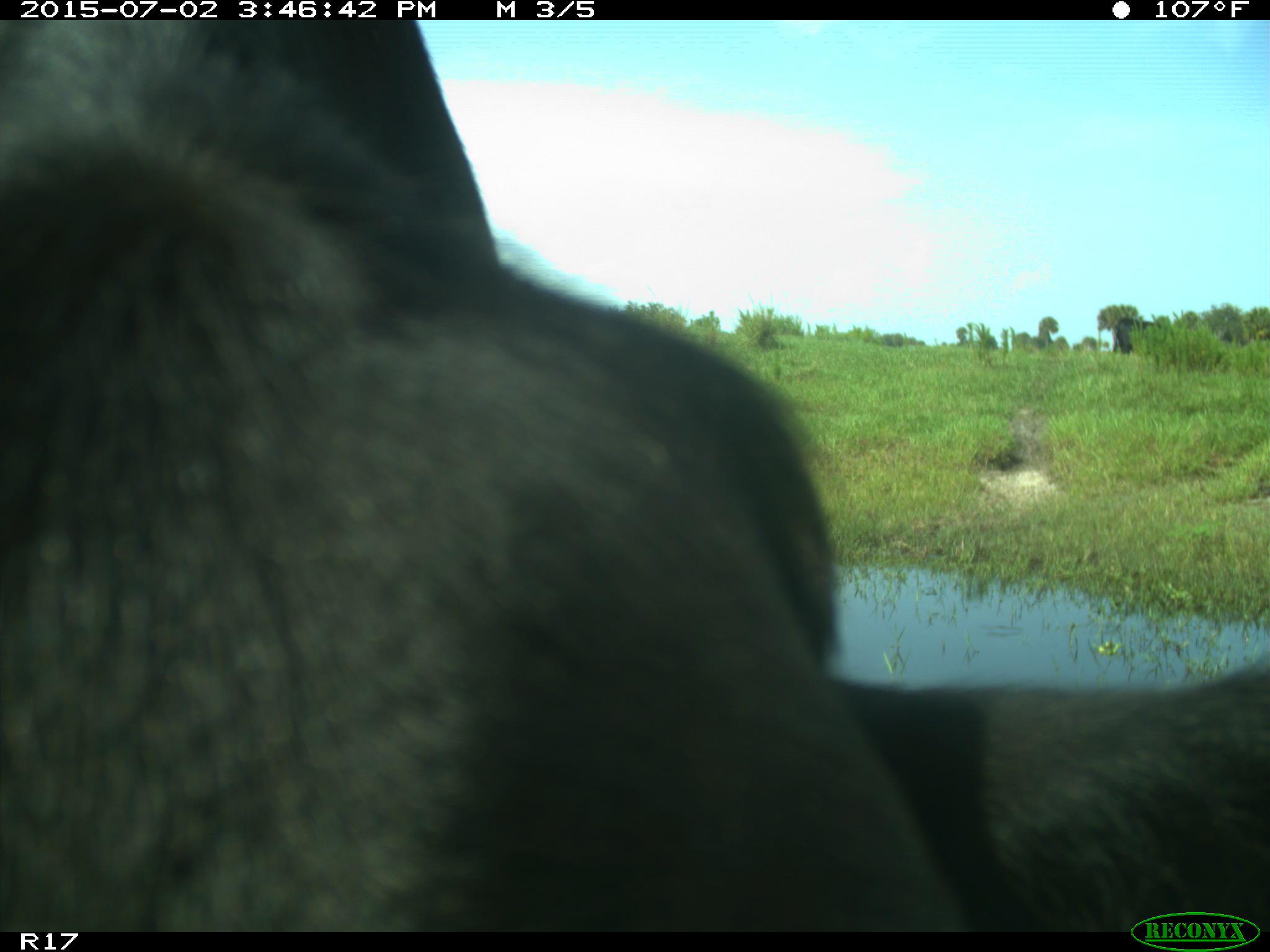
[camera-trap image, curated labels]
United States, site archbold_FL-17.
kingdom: Animalia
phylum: Chordata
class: Mammalia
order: Artiodactyla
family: Bovidae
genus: Bos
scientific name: Bos taurus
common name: domestic cow